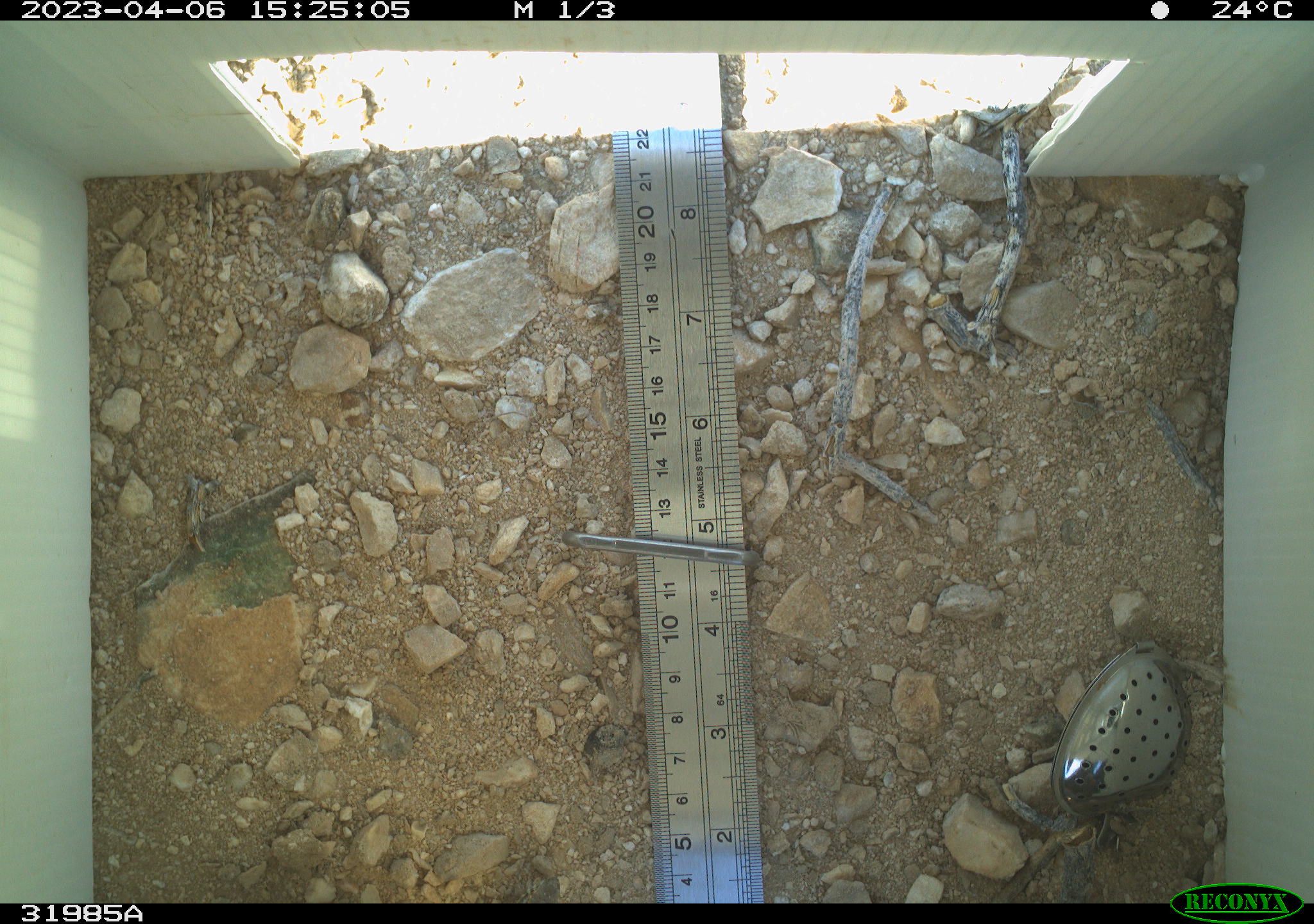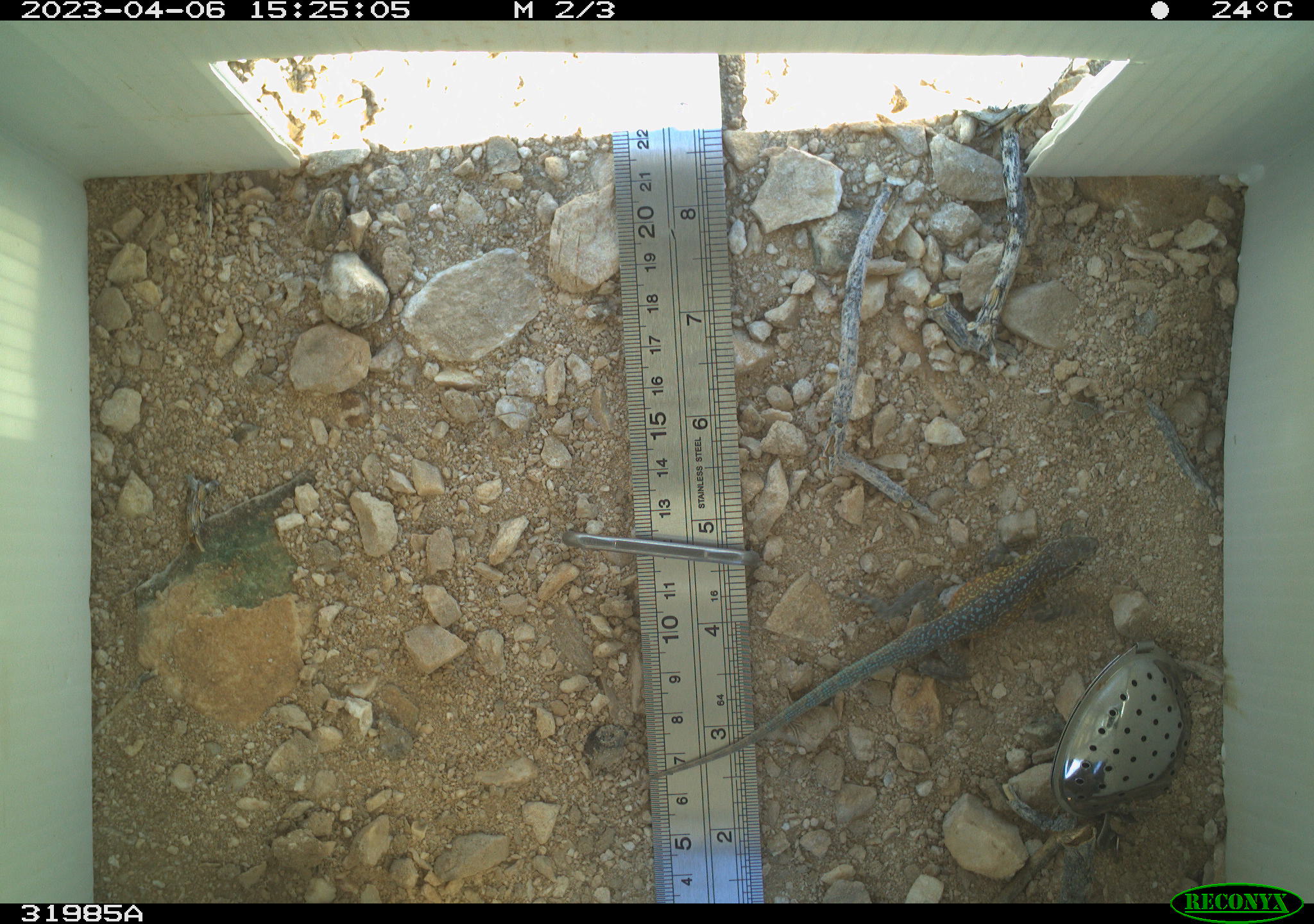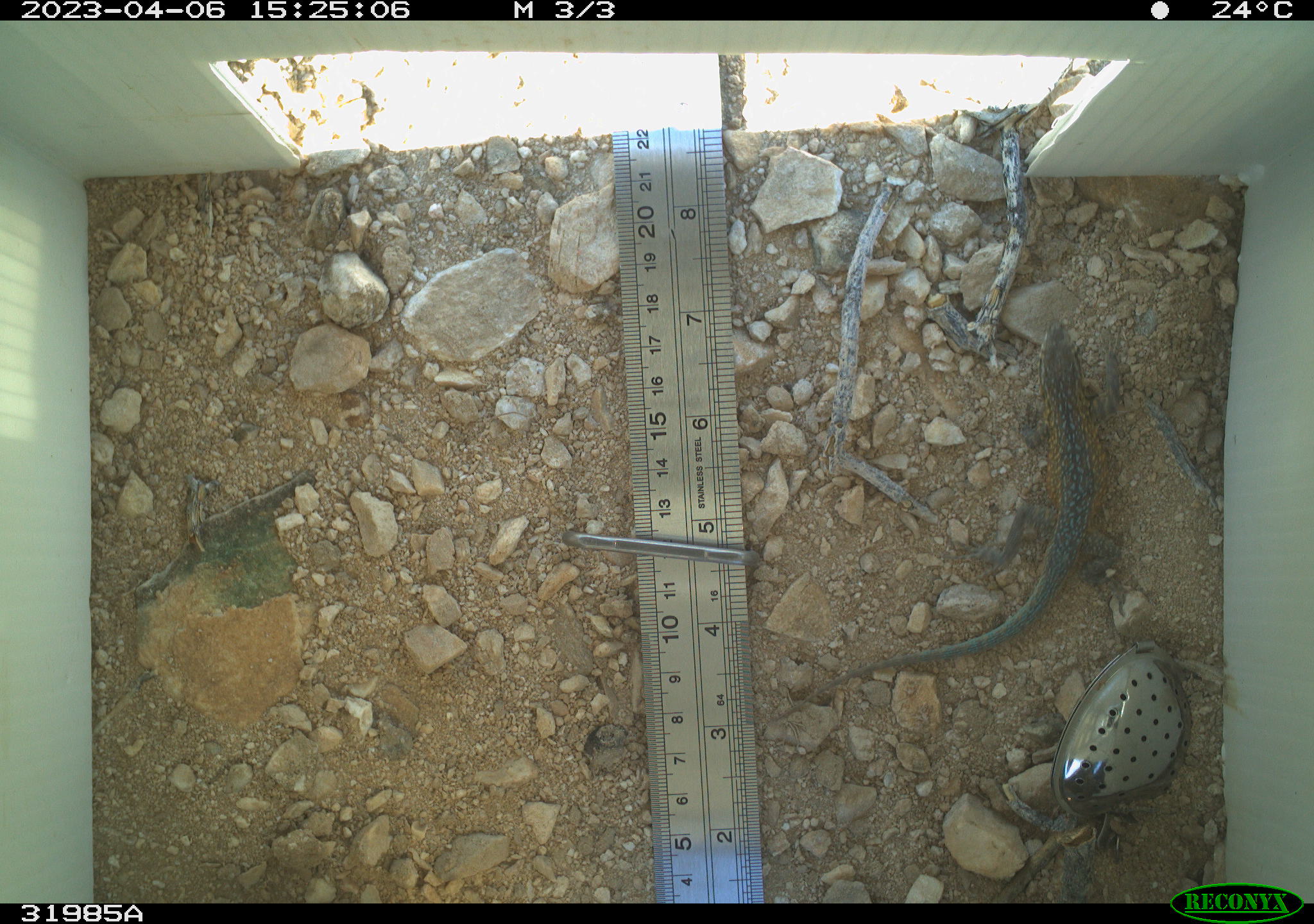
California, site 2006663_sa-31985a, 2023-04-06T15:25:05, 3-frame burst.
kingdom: Animalia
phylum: Chordata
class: Reptilia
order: Squamata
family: Phrynosomatidae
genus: Uta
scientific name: Uta stansburiana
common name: common side-blotched lizard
Common side-blotched lizard (Uta stansburiana).